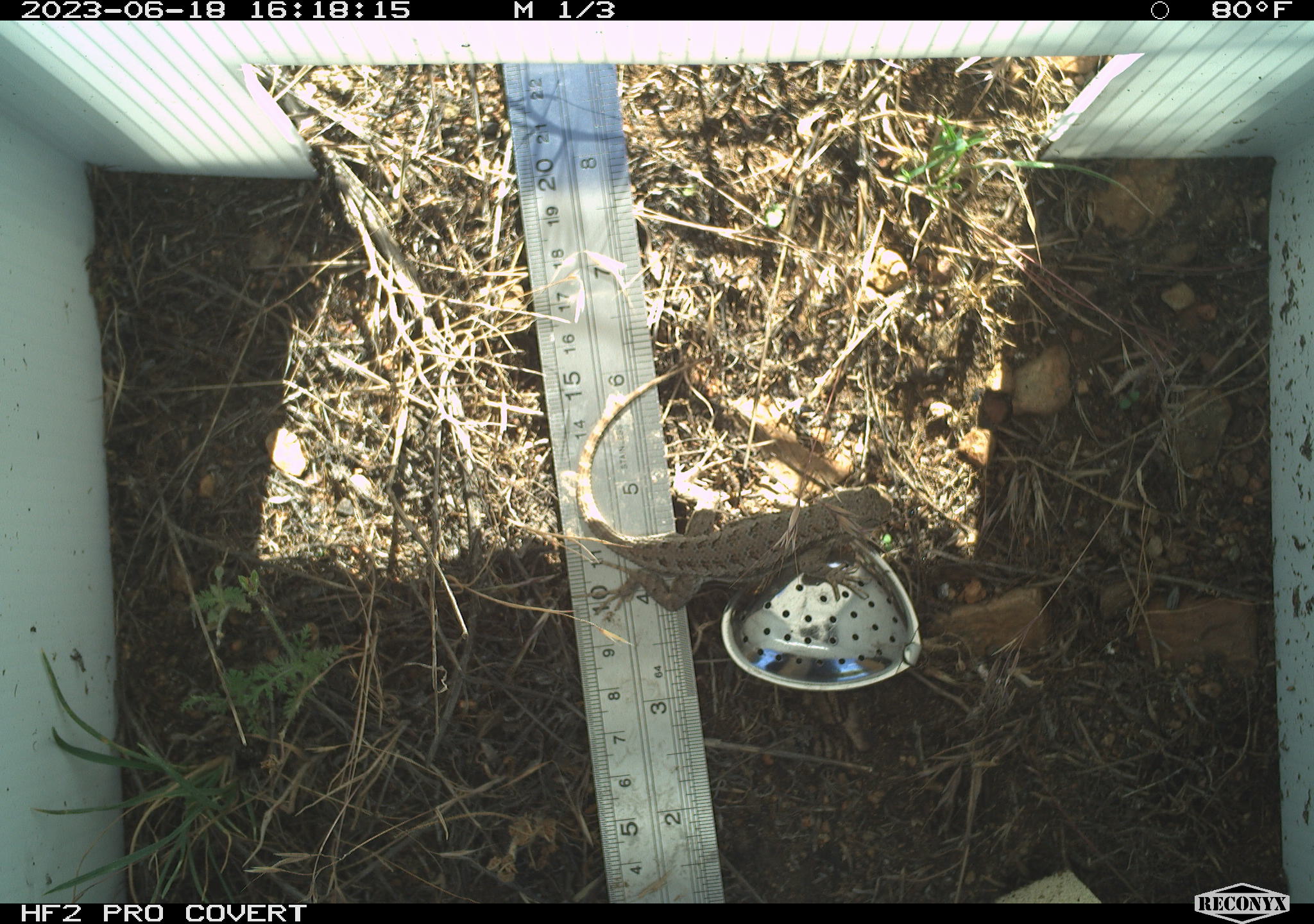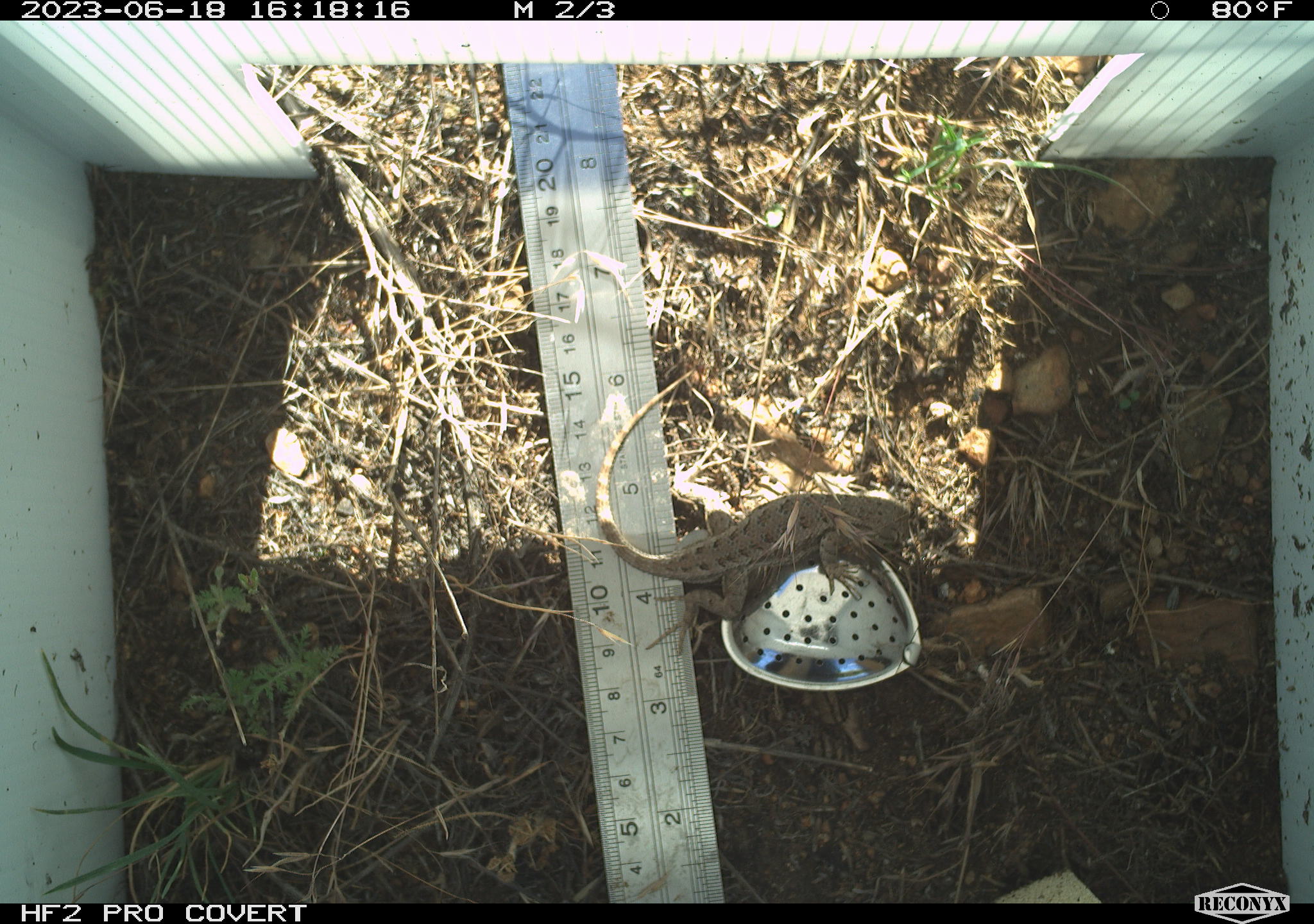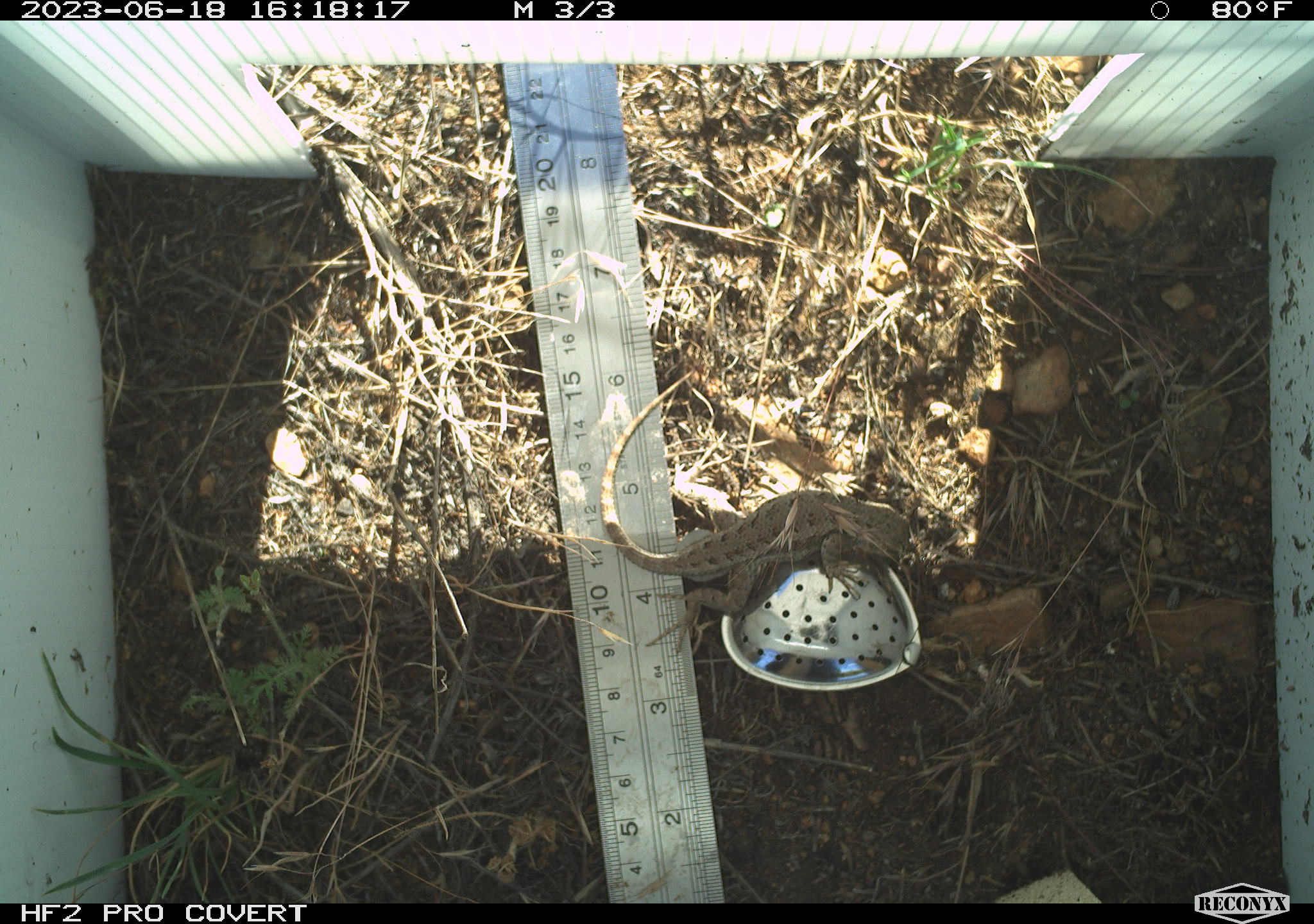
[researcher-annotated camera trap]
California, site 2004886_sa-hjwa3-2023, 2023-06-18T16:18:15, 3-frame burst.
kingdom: Animalia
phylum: Chordata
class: Reptilia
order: Squamata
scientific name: Squamata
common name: lizards and snakes